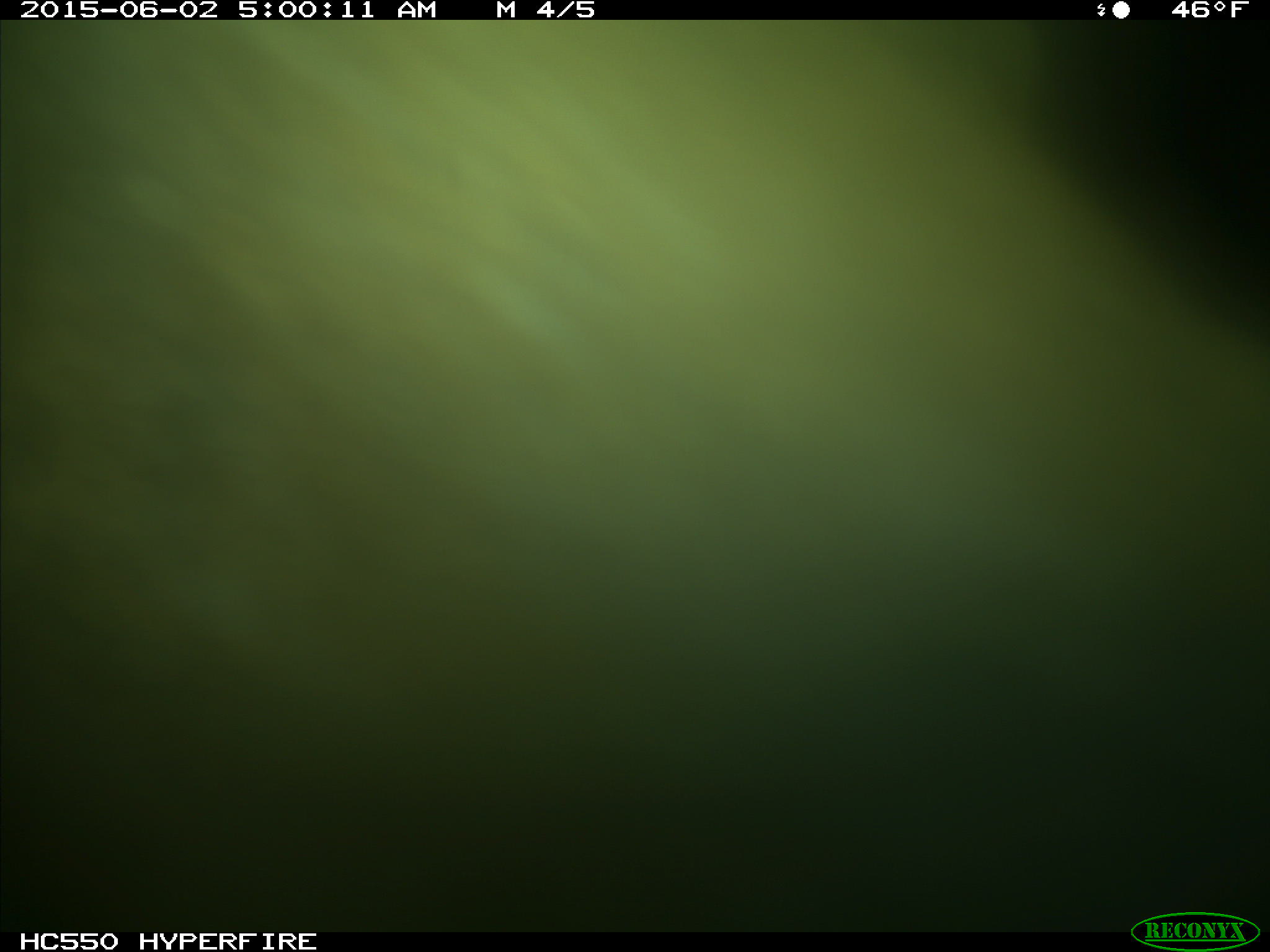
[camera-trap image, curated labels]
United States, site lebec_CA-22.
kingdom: Animalia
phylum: Chordata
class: Mammalia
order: Artiodactyla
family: Cervidae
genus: Cervus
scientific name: Cervus canadensis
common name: elk